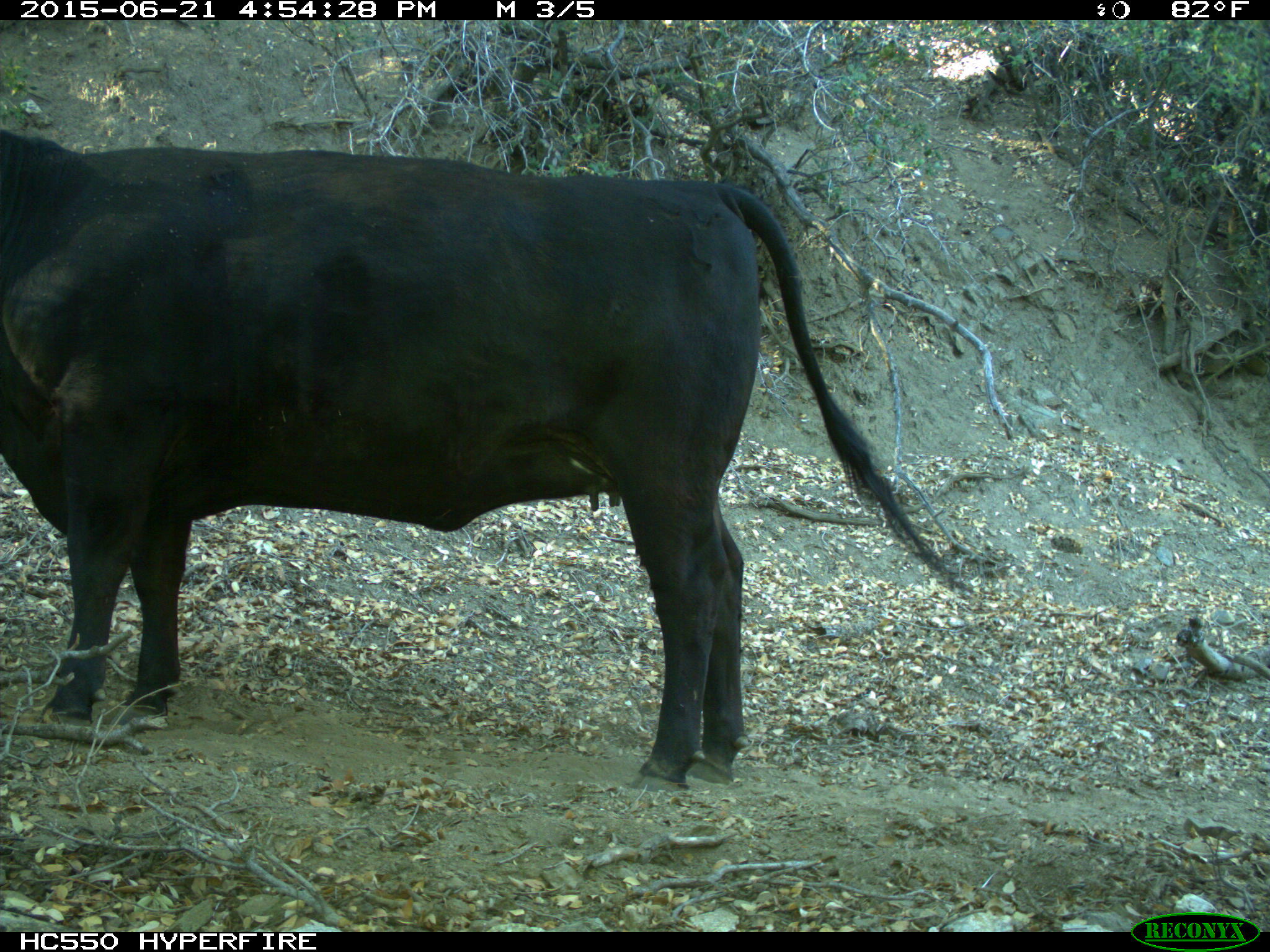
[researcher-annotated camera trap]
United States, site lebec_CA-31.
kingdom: Animalia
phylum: Chordata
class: Mammalia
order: Artiodactyla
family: Bovidae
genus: Bos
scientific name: Bos taurus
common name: domestic cow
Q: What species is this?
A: Bos taurus (domestic cow).